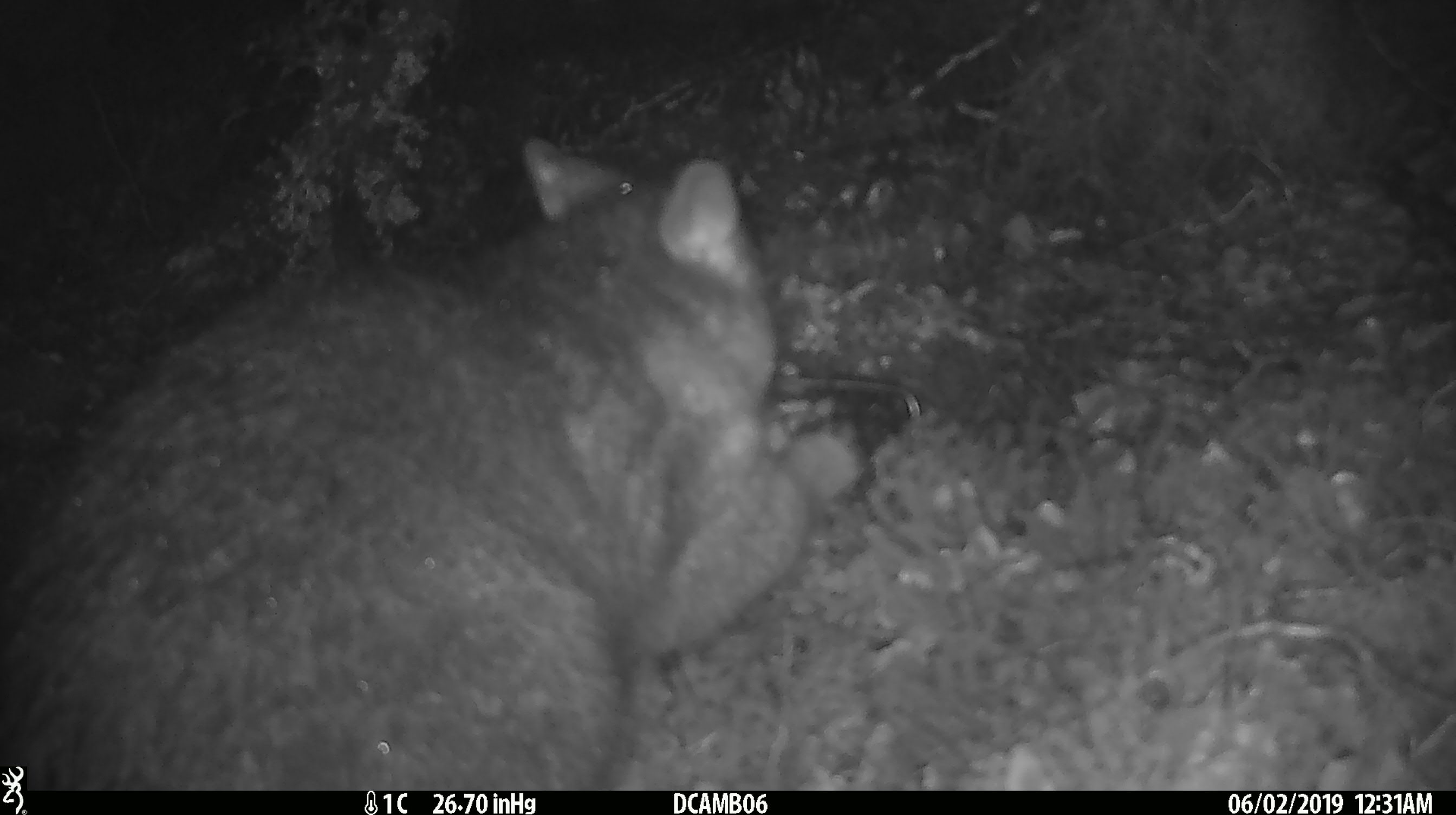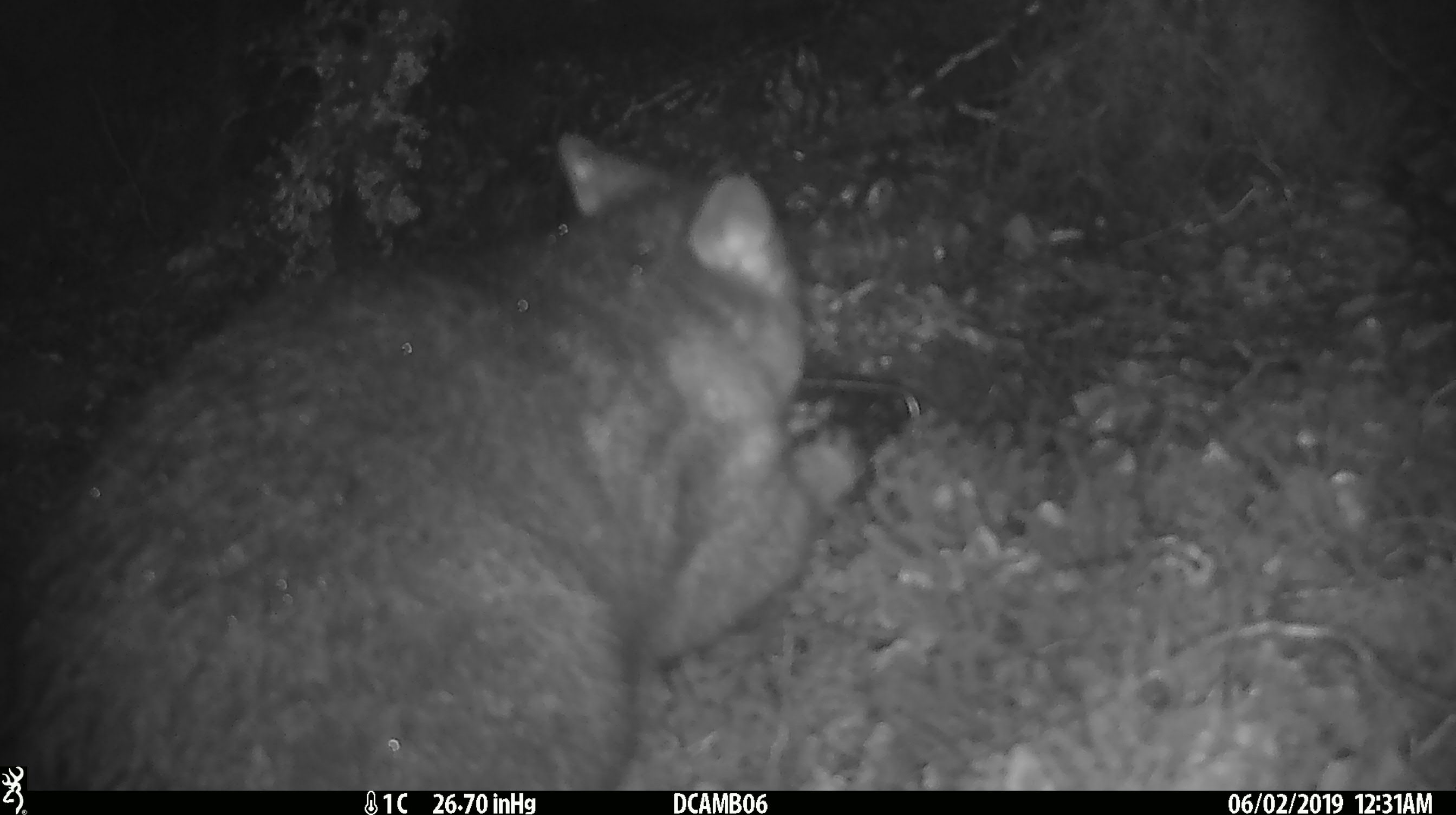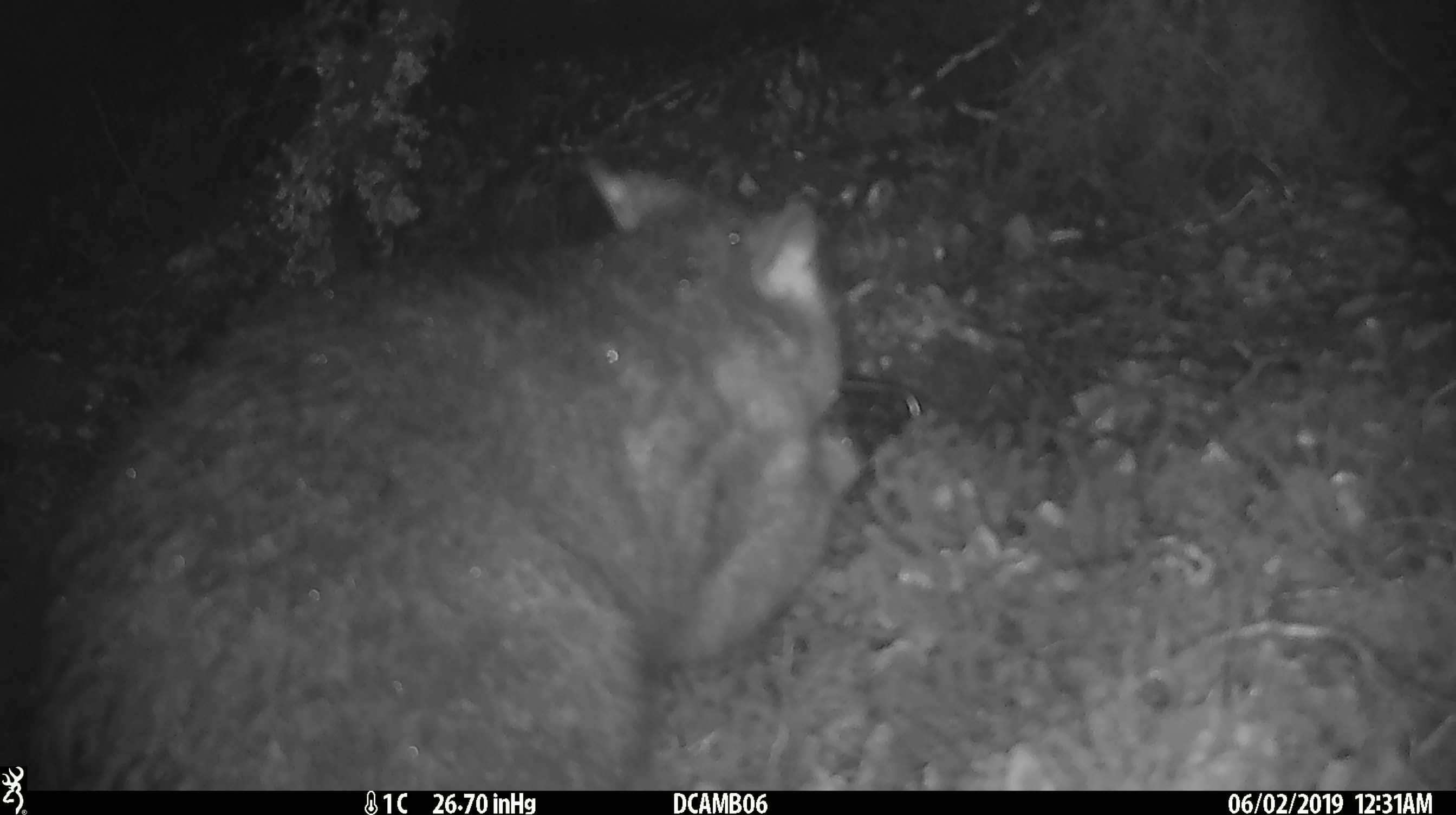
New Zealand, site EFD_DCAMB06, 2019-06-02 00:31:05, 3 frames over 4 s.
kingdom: Animalia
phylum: Chordata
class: Mammalia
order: Diprotodontia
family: Phalangeridae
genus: Trichosurus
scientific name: Trichosurus vulpecula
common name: common brushtail possum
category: possum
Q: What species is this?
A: Possum (common brushtail possum) (Trichosurus vulpecula).